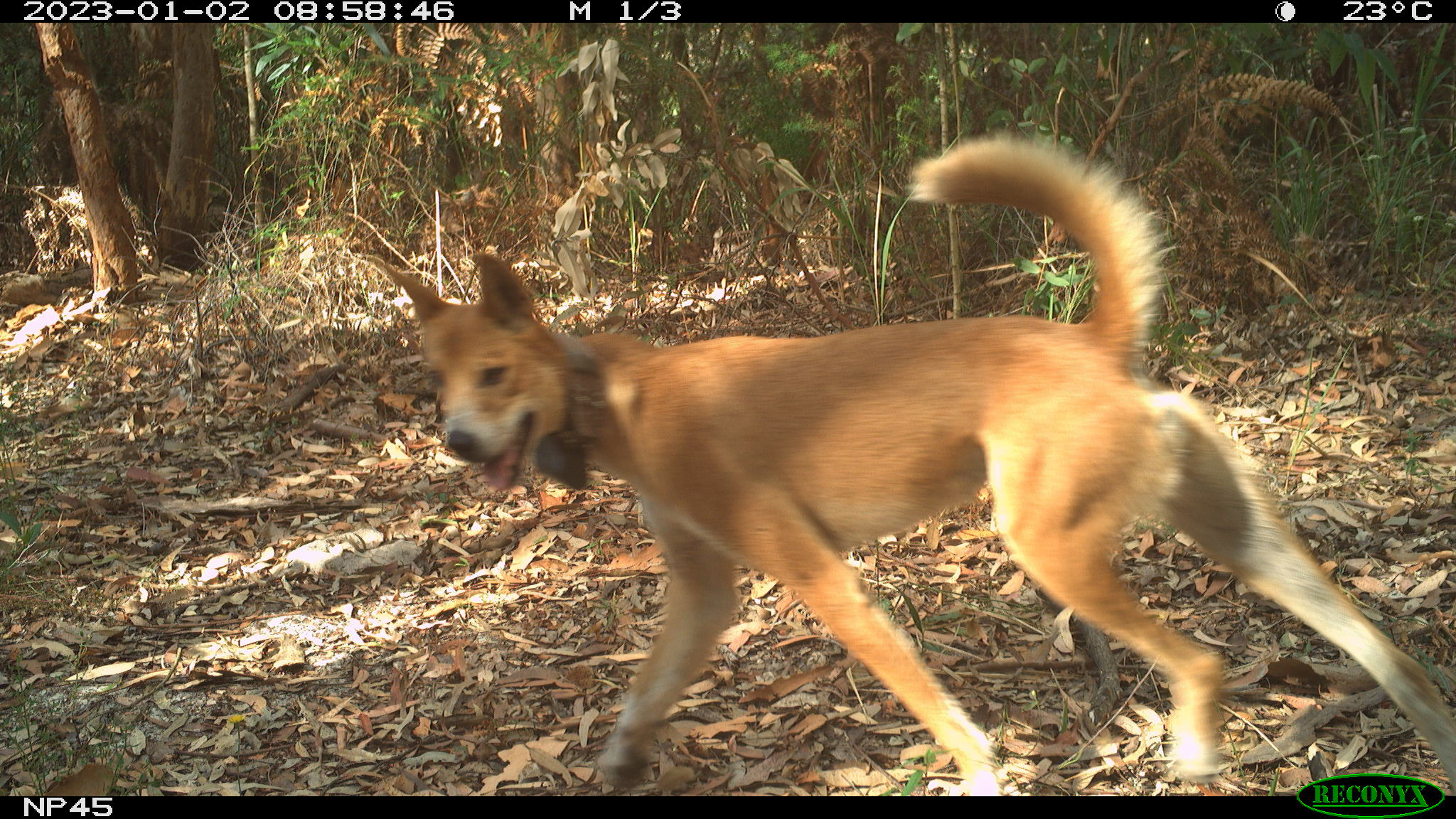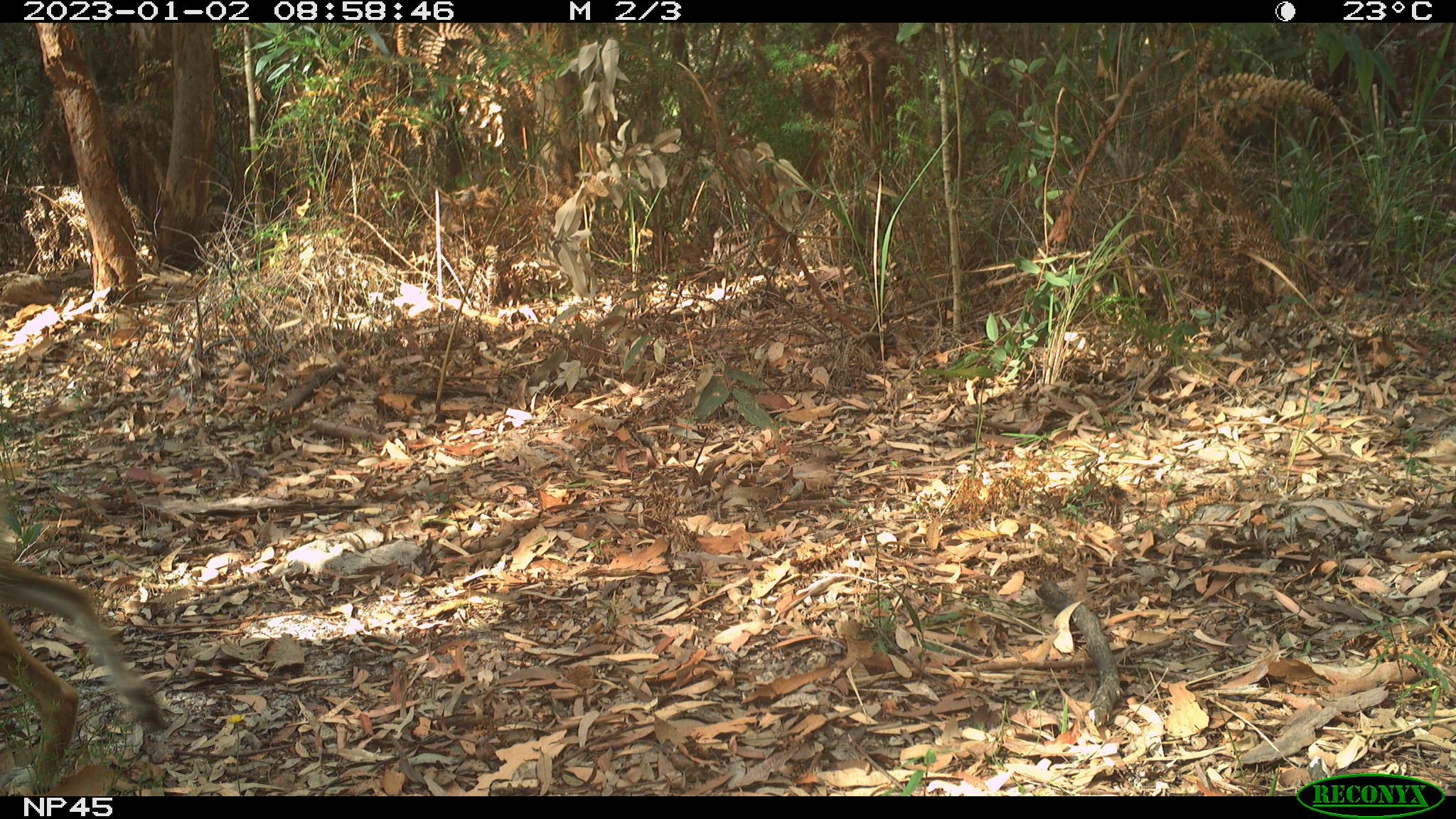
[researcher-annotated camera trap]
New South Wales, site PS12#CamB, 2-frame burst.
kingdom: Animalia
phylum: Chordata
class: Mammalia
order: Carnivora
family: Canidae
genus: Canis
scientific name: Canis familiaris dingo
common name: dingo